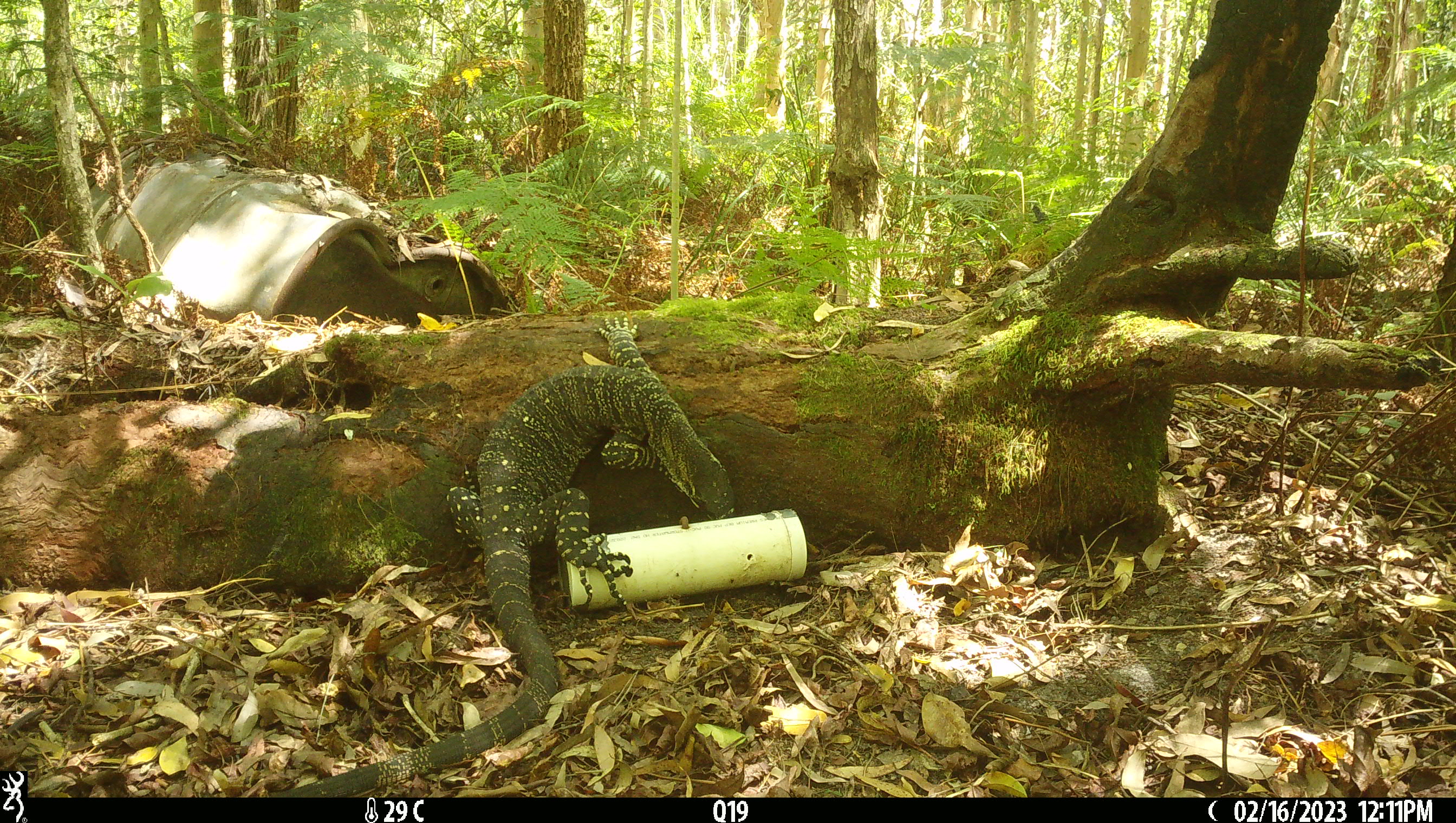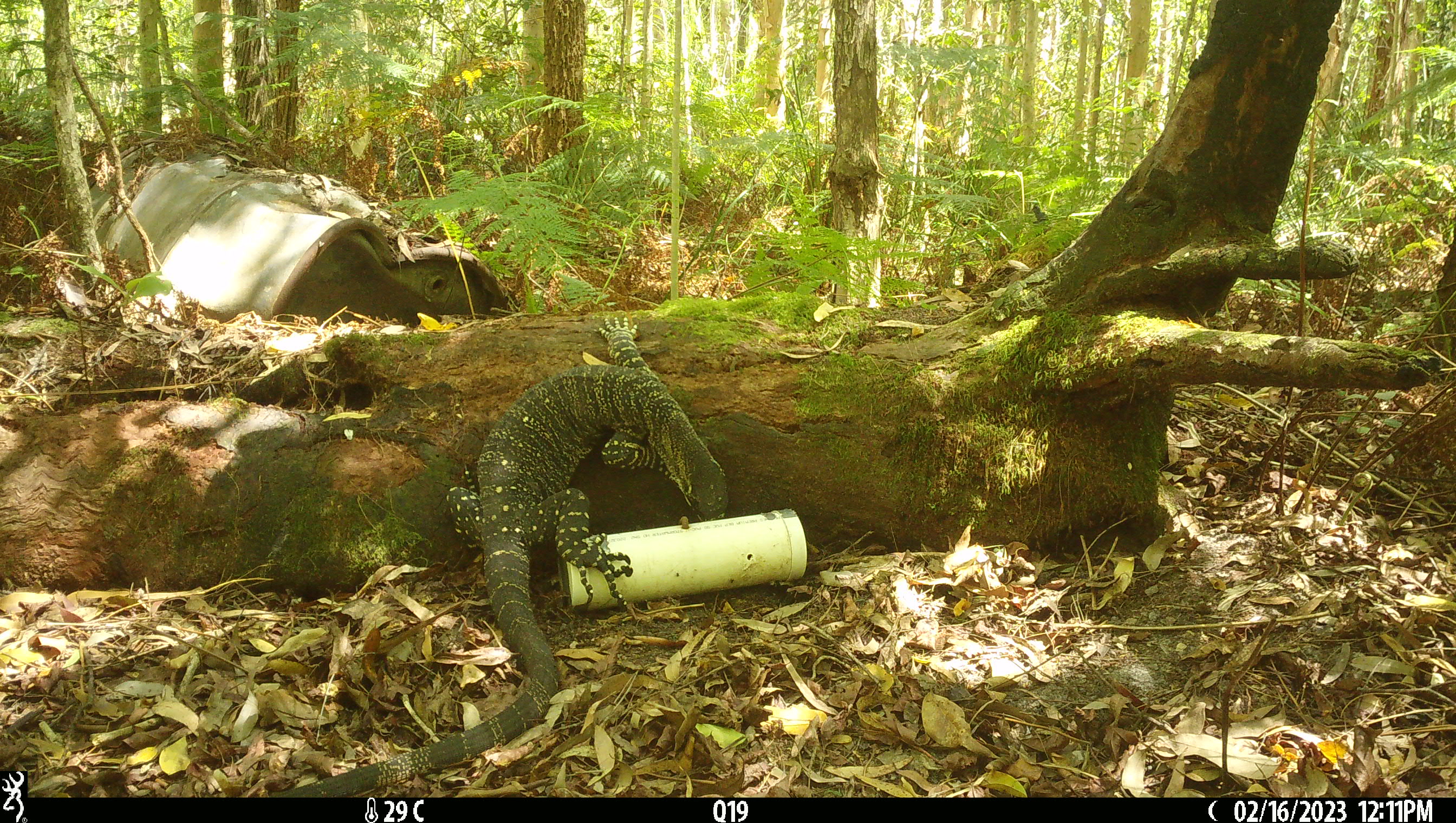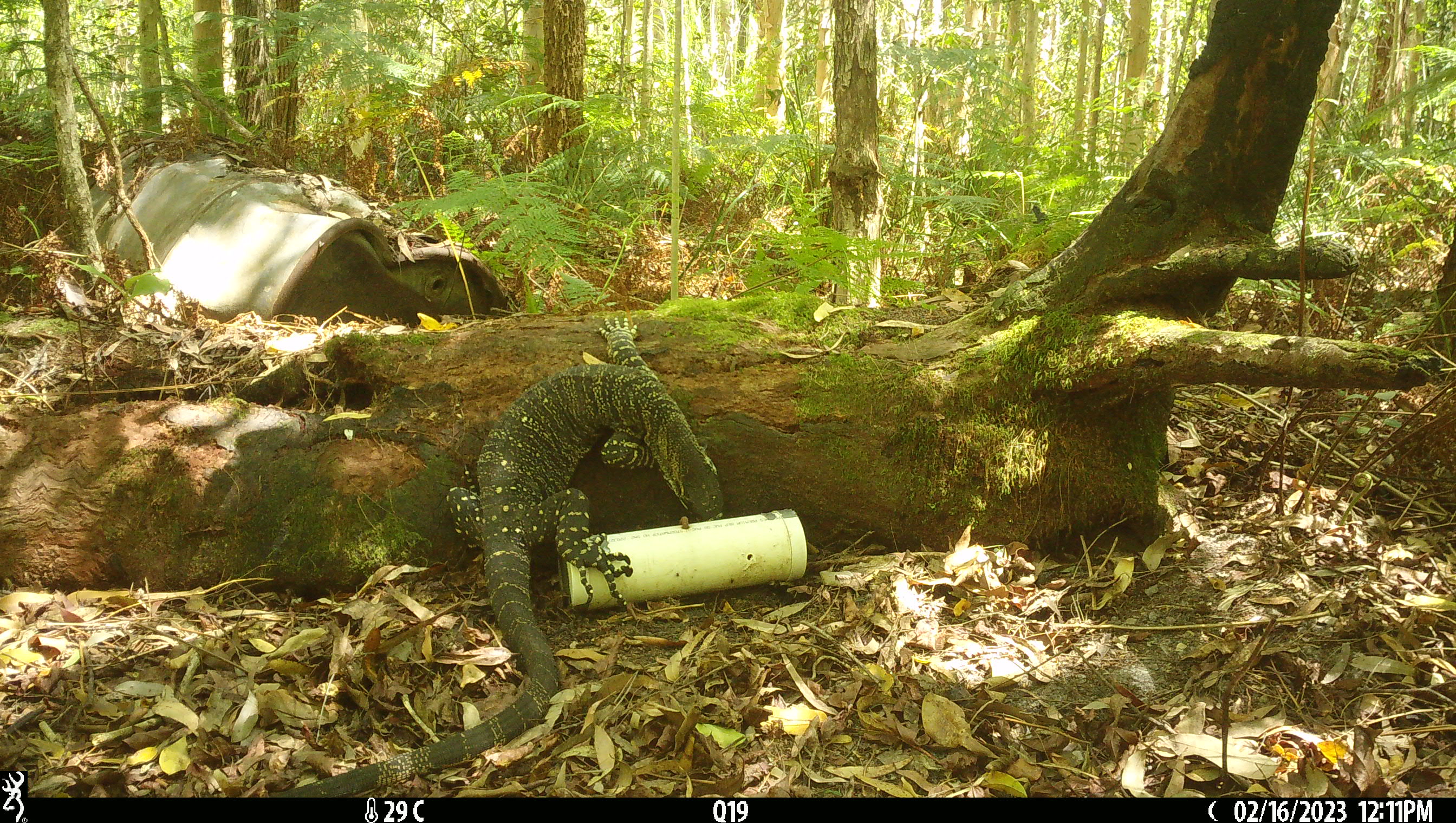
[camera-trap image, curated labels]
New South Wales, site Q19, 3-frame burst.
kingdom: Animalia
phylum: Chordata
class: Reptilia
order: Squamata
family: Varanidae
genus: Varanus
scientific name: Varanus varius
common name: lace monitor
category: goanna